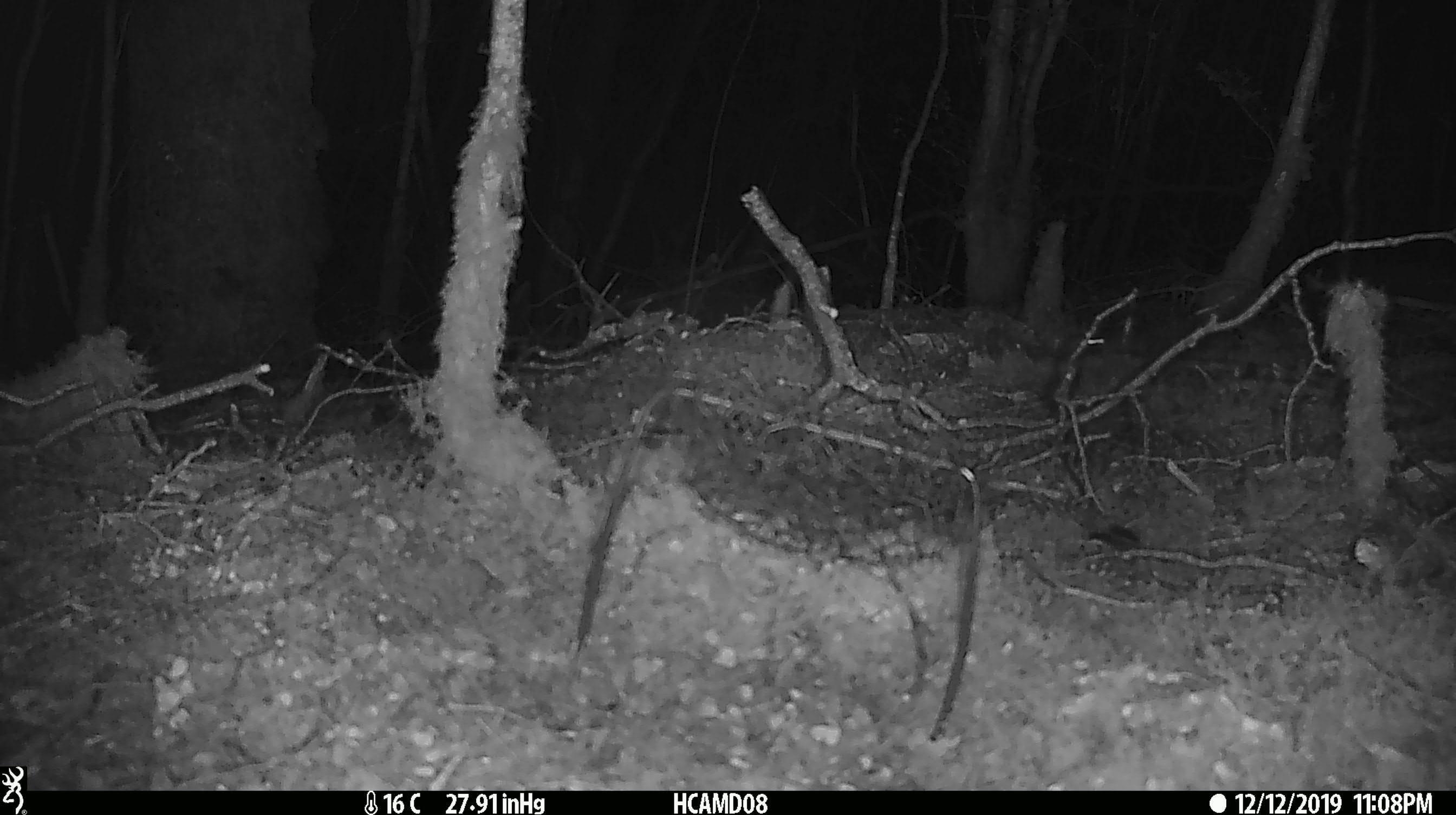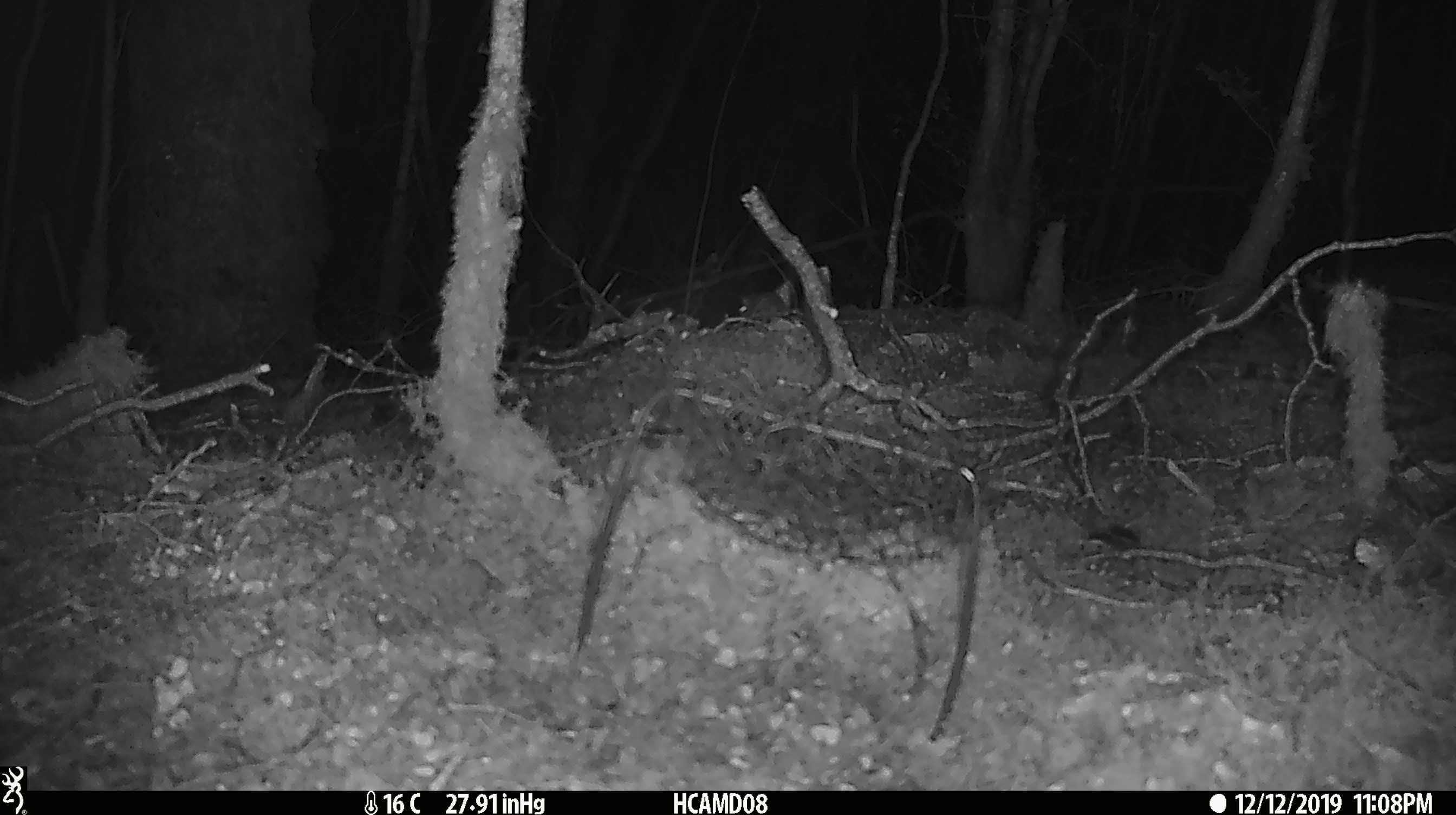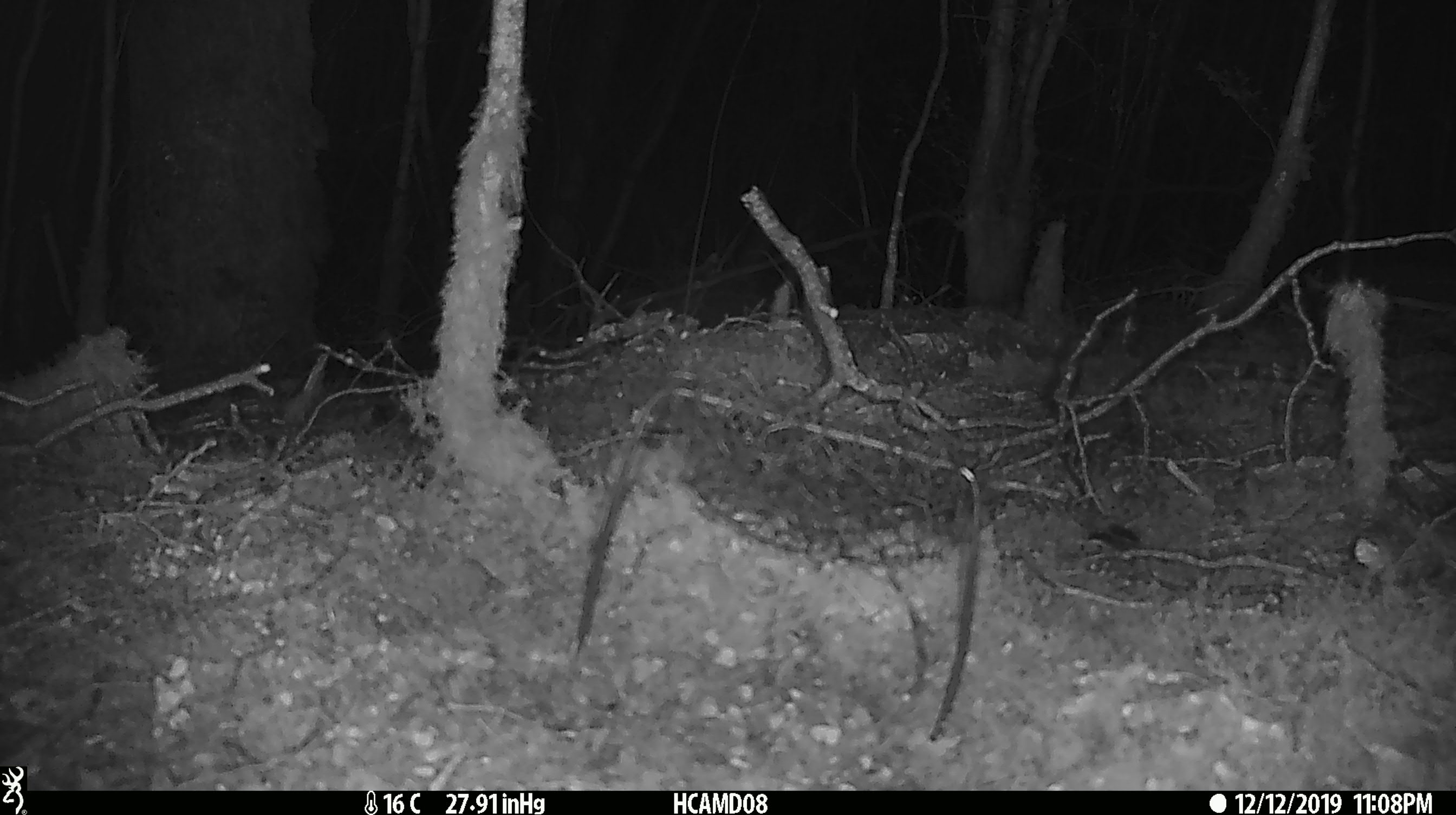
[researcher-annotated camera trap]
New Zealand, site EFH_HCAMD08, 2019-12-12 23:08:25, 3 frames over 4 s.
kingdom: Animalia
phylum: Chordata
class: Mammalia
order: Rodentia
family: Muridae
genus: Mus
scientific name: Mus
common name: mouse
Mouse (Mus).